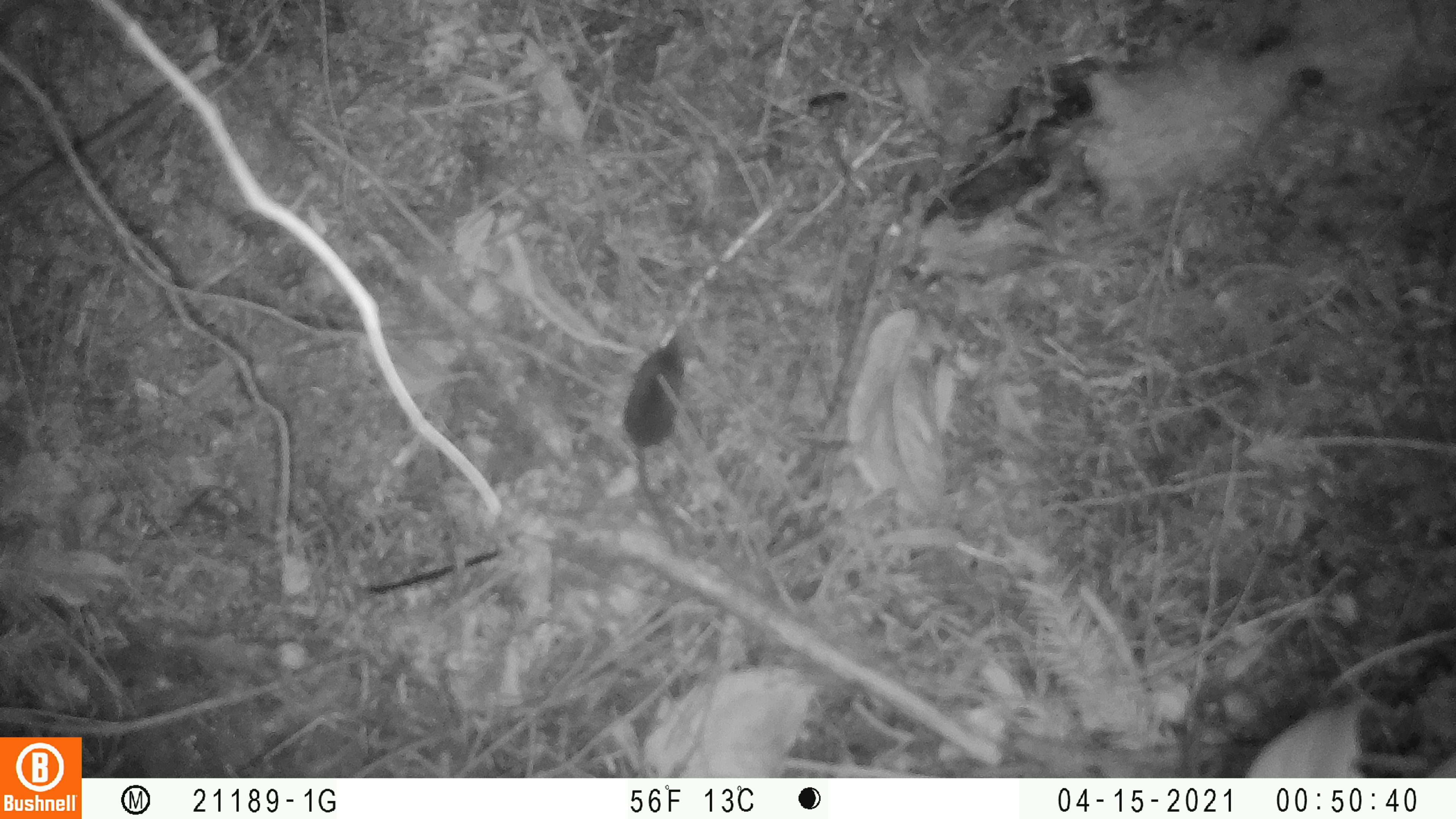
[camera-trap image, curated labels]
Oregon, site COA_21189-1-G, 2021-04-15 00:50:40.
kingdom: Animalia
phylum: Chordata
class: Mammalia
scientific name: Mammalia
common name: small mammal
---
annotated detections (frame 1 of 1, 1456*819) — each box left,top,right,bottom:
small mammal: 621,321,681,553